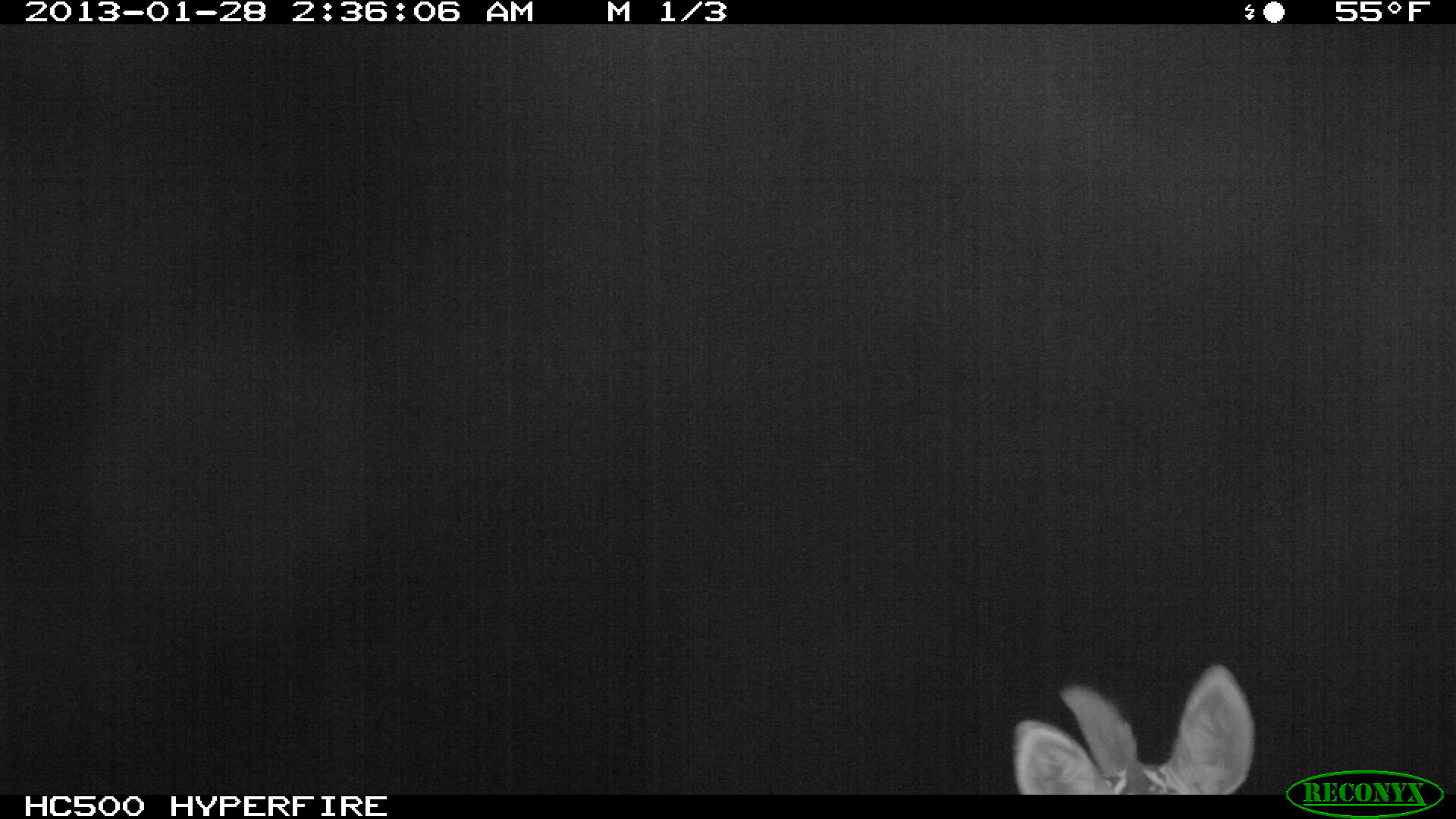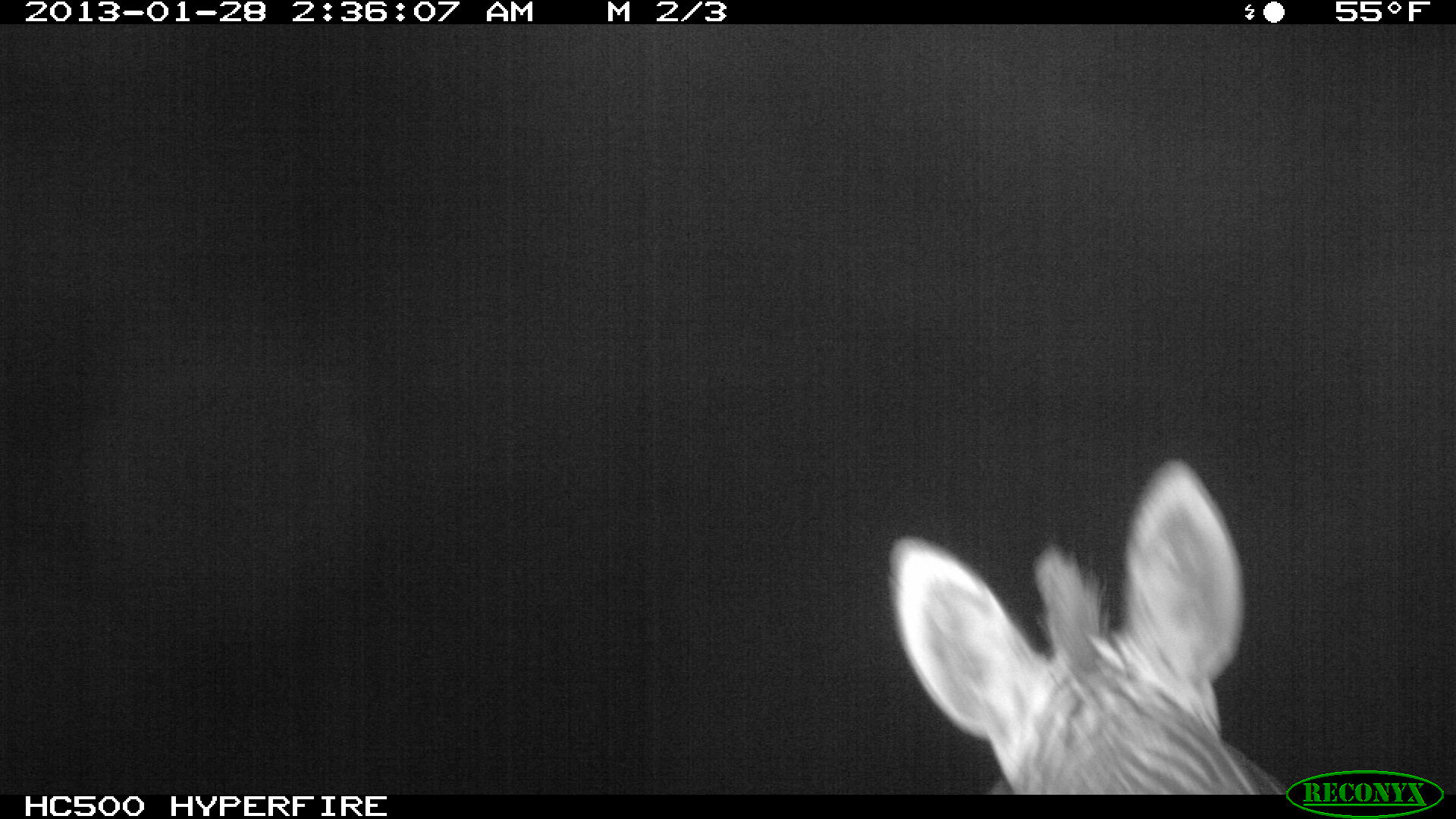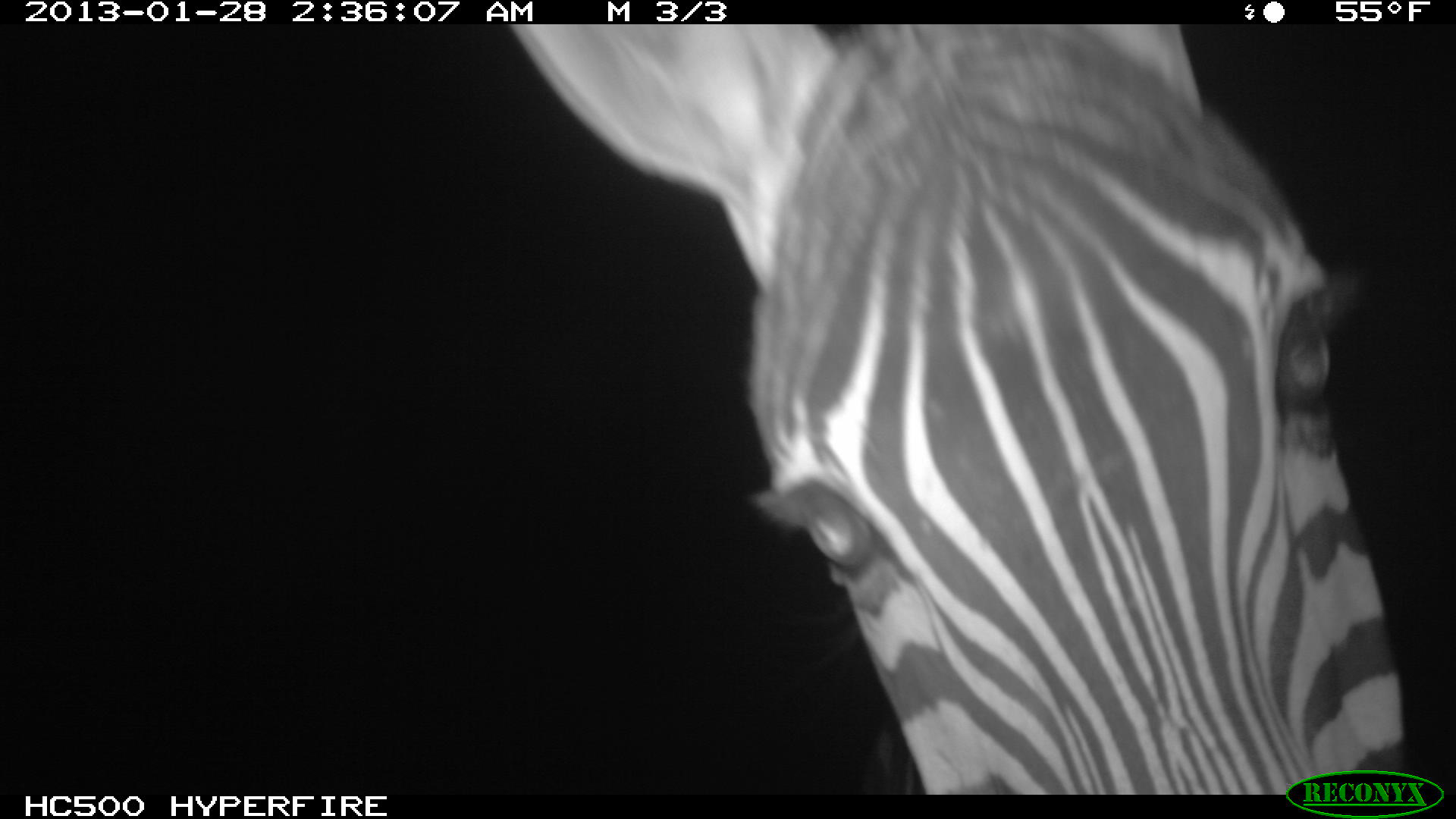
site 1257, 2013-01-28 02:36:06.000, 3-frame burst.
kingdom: Animalia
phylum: Chordata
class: Mammalia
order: Perissodactyla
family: Equidae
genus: Equus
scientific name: Equus quagga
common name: plains zebra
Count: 1.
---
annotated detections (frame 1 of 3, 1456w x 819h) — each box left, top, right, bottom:
equus quagga: 1014, 661, 1254, 793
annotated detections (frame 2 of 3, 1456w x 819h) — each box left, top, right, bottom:
equus quagga: 887, 451, 1284, 793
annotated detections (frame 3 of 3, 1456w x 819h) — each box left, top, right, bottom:
equus quagga: 508, 25, 1407, 793